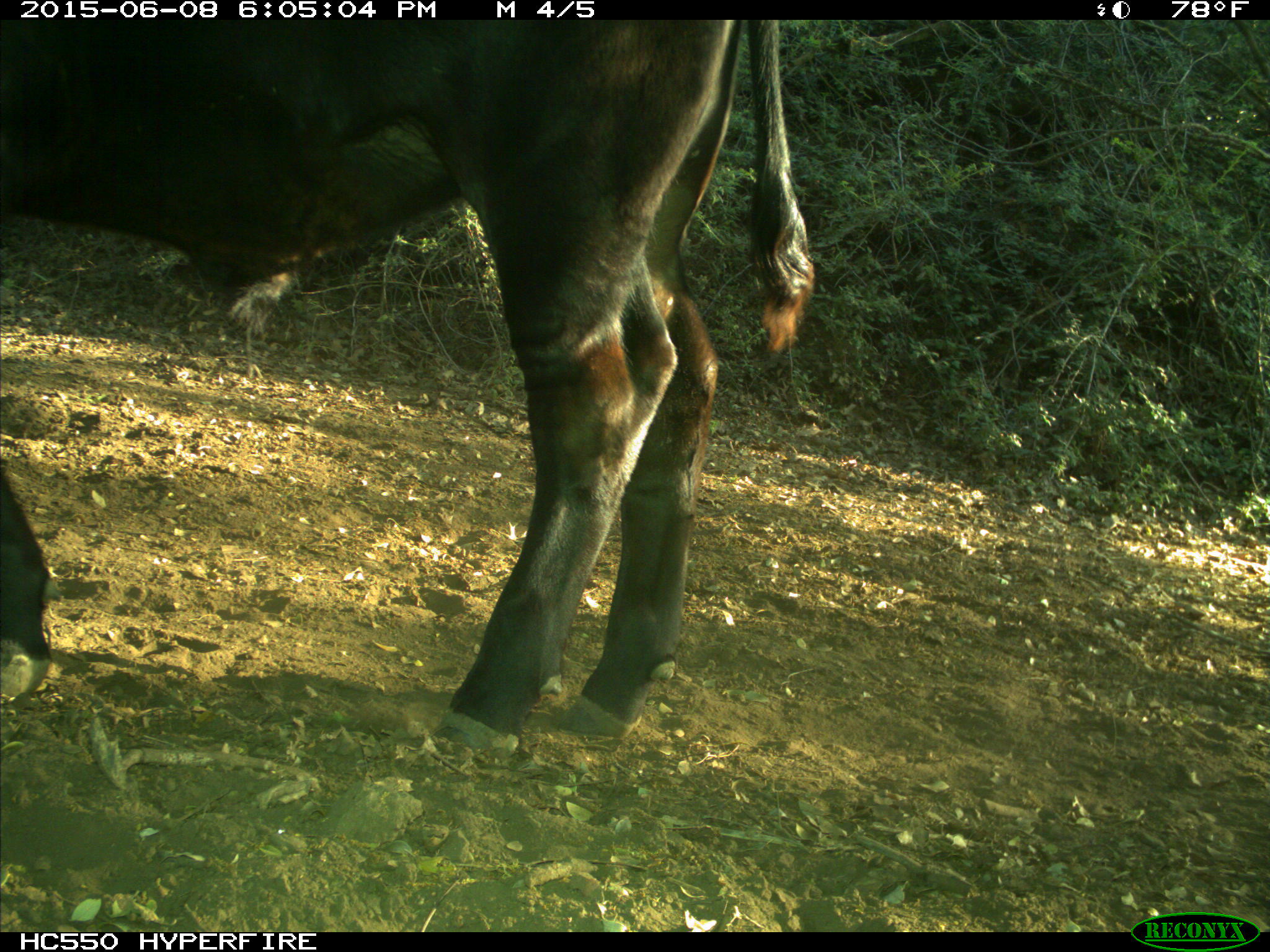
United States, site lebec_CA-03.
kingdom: Animalia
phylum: Chordata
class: Mammalia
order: Artiodactyla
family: Bovidae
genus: Bos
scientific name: Bos taurus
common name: domestic cow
Bos taurus (domestic cow).